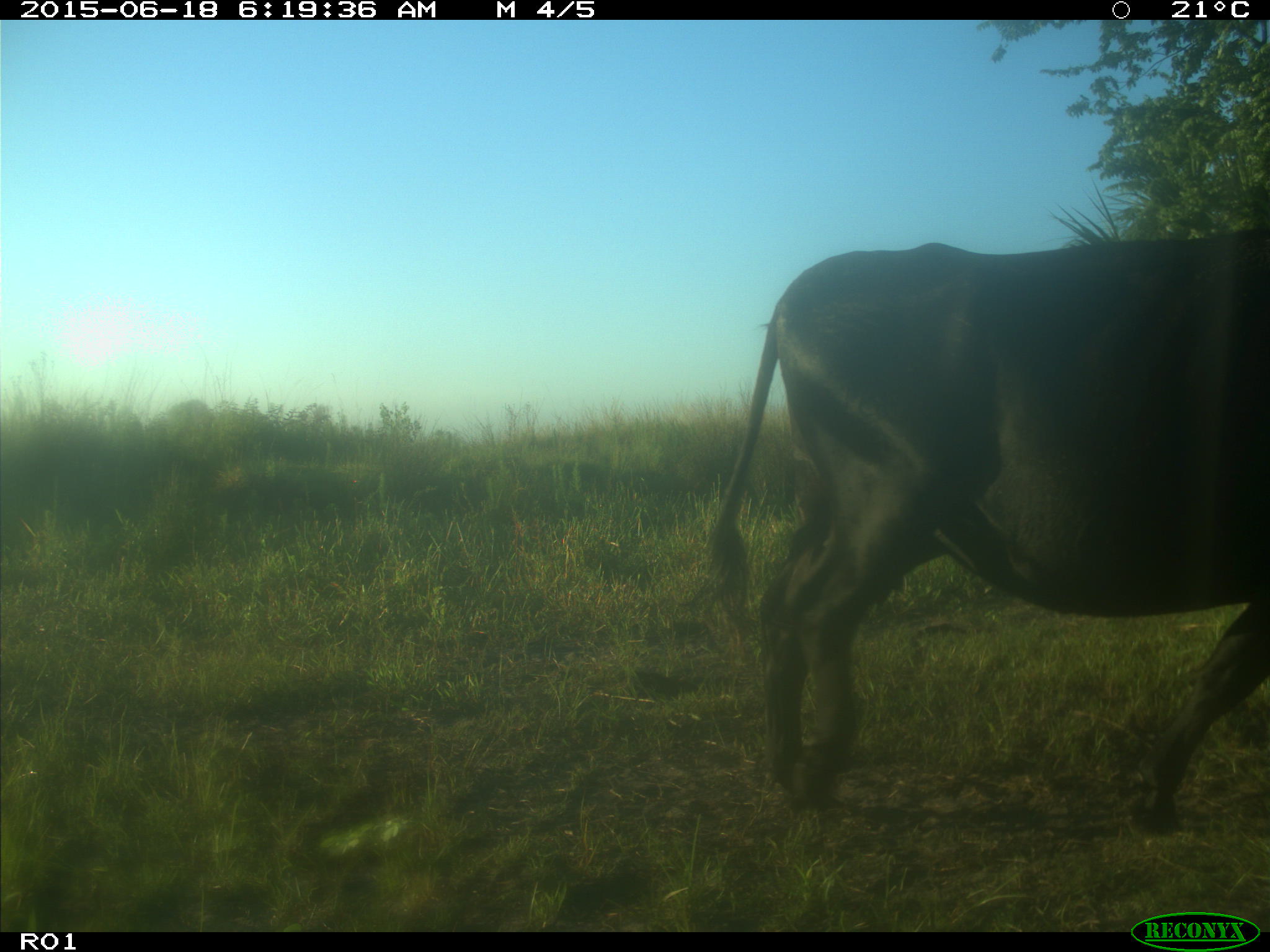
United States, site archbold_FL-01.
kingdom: Animalia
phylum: Chordata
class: Mammalia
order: Artiodactyla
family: Bovidae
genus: Bos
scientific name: Bos taurus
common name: domestic cow